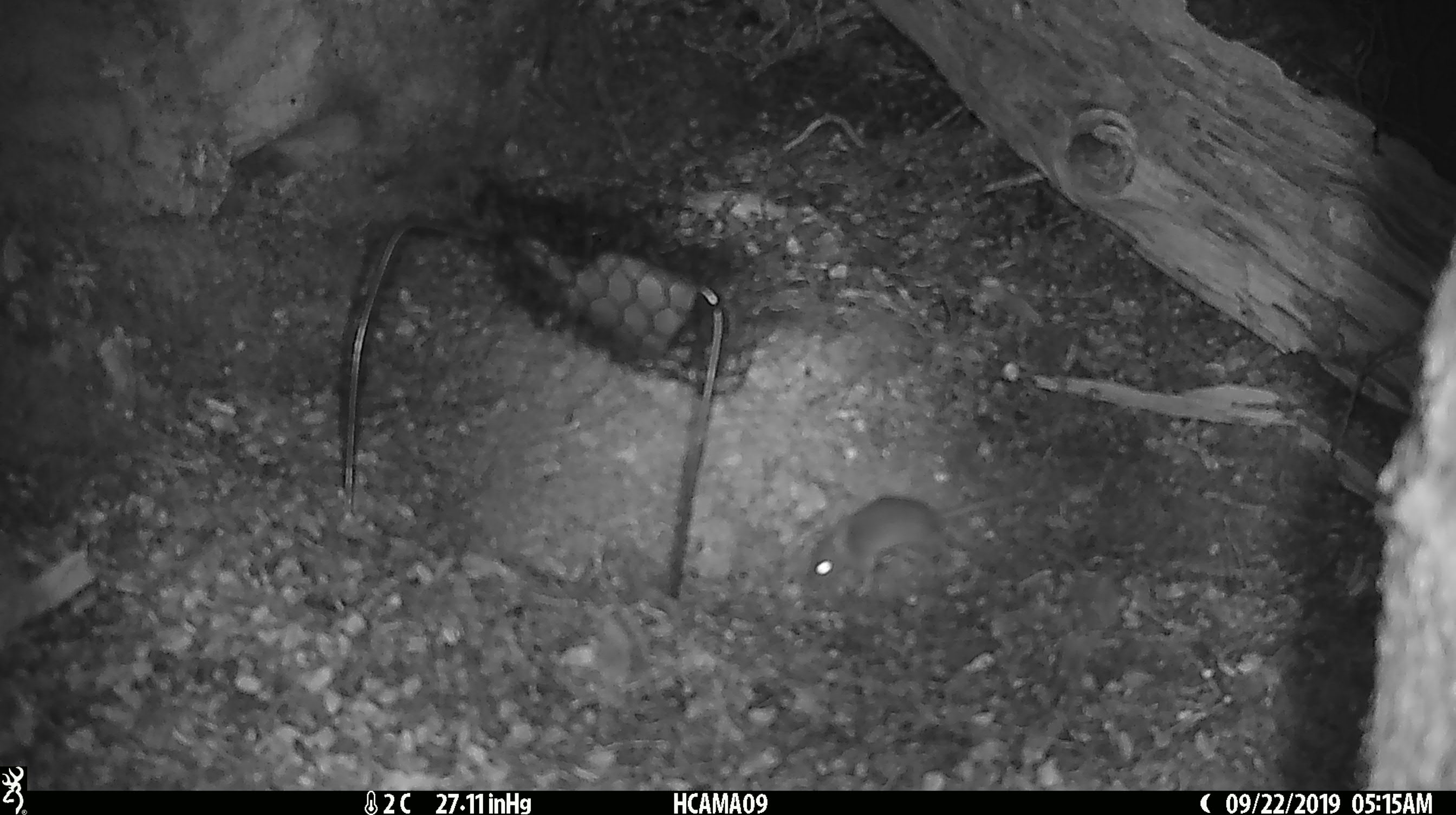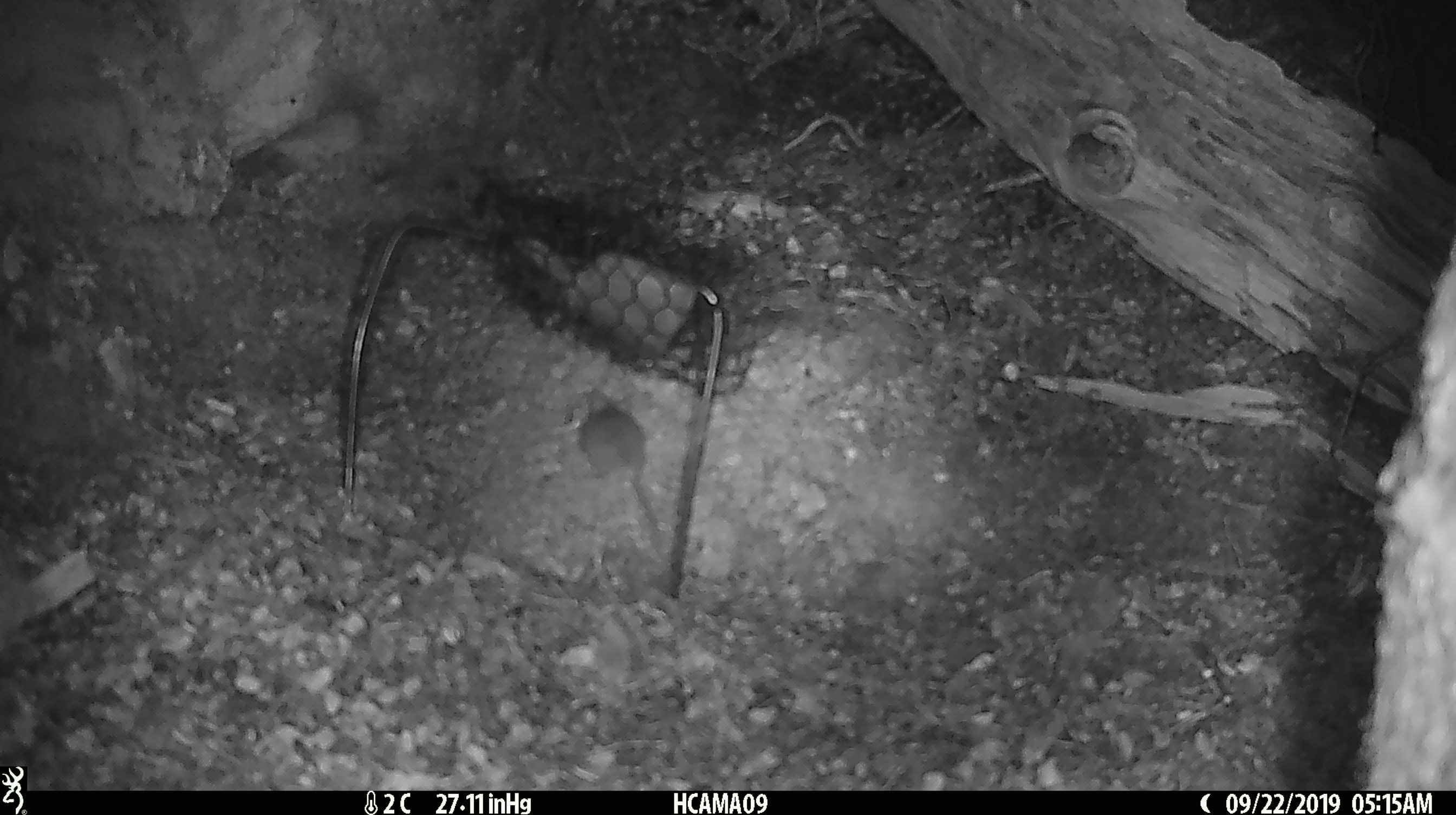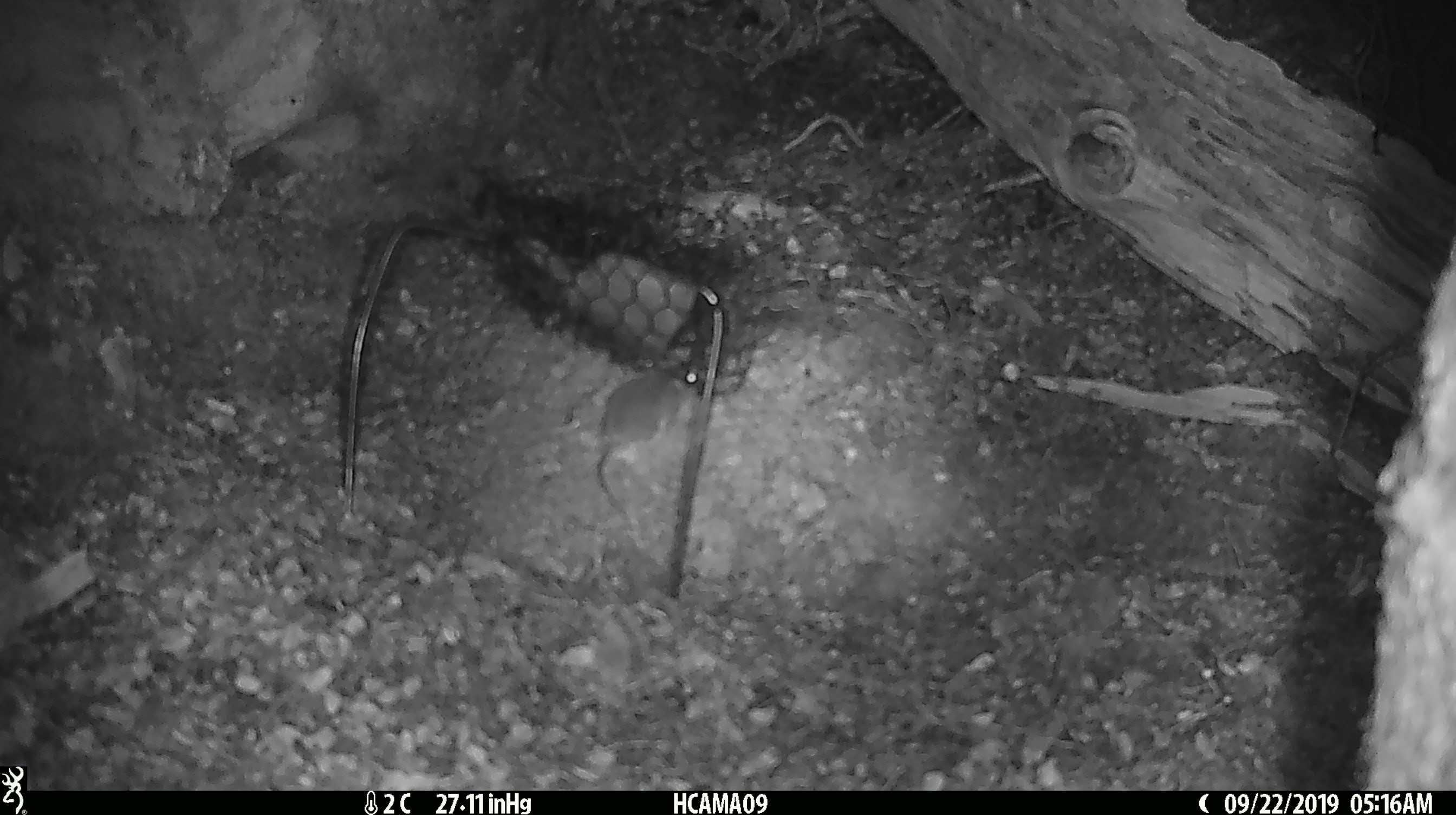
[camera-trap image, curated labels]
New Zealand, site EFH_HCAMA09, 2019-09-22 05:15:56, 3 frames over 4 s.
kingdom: Animalia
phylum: Chordata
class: Mammalia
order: Rodentia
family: Muridae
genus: Mus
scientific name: Mus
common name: mouse